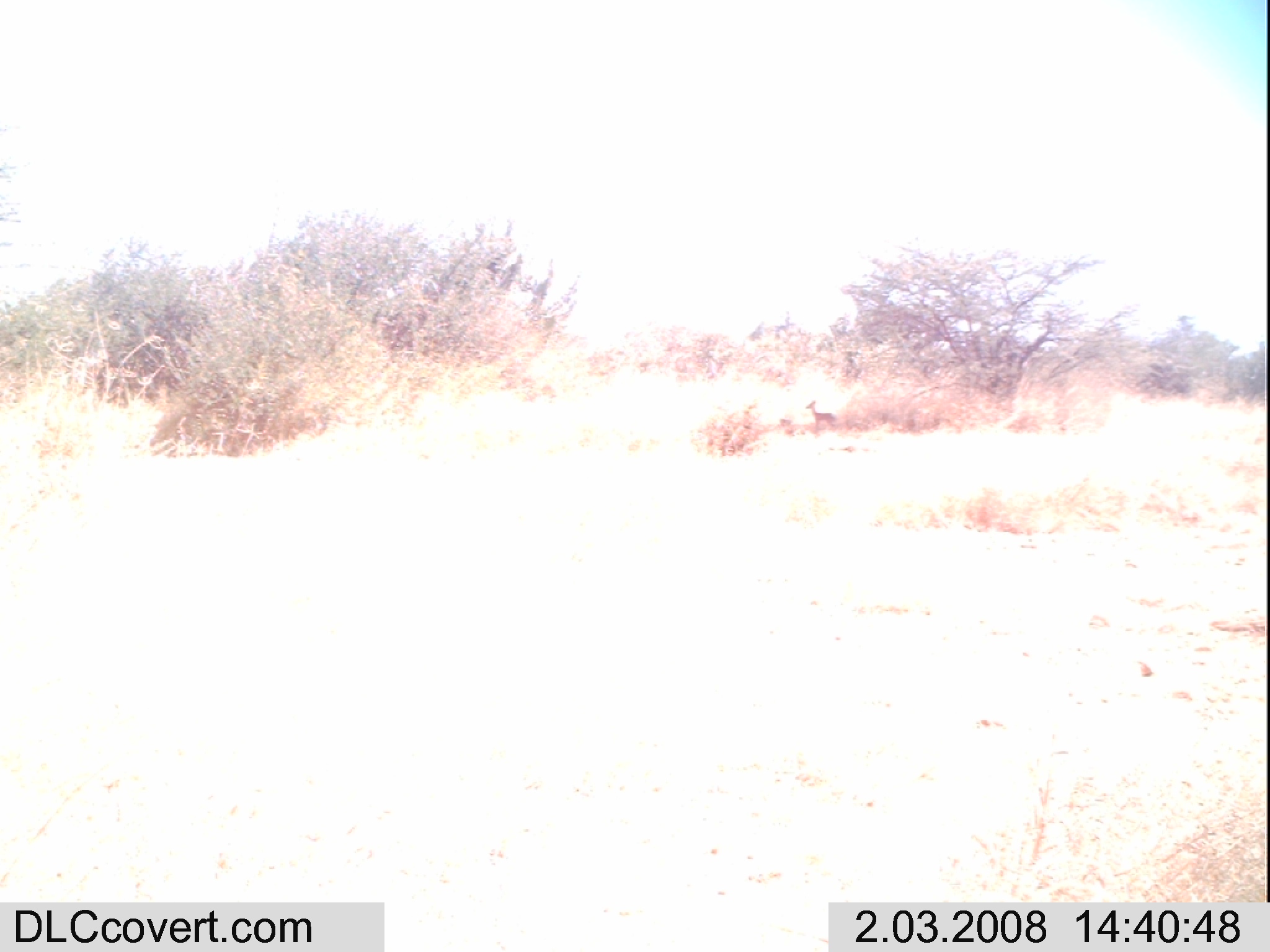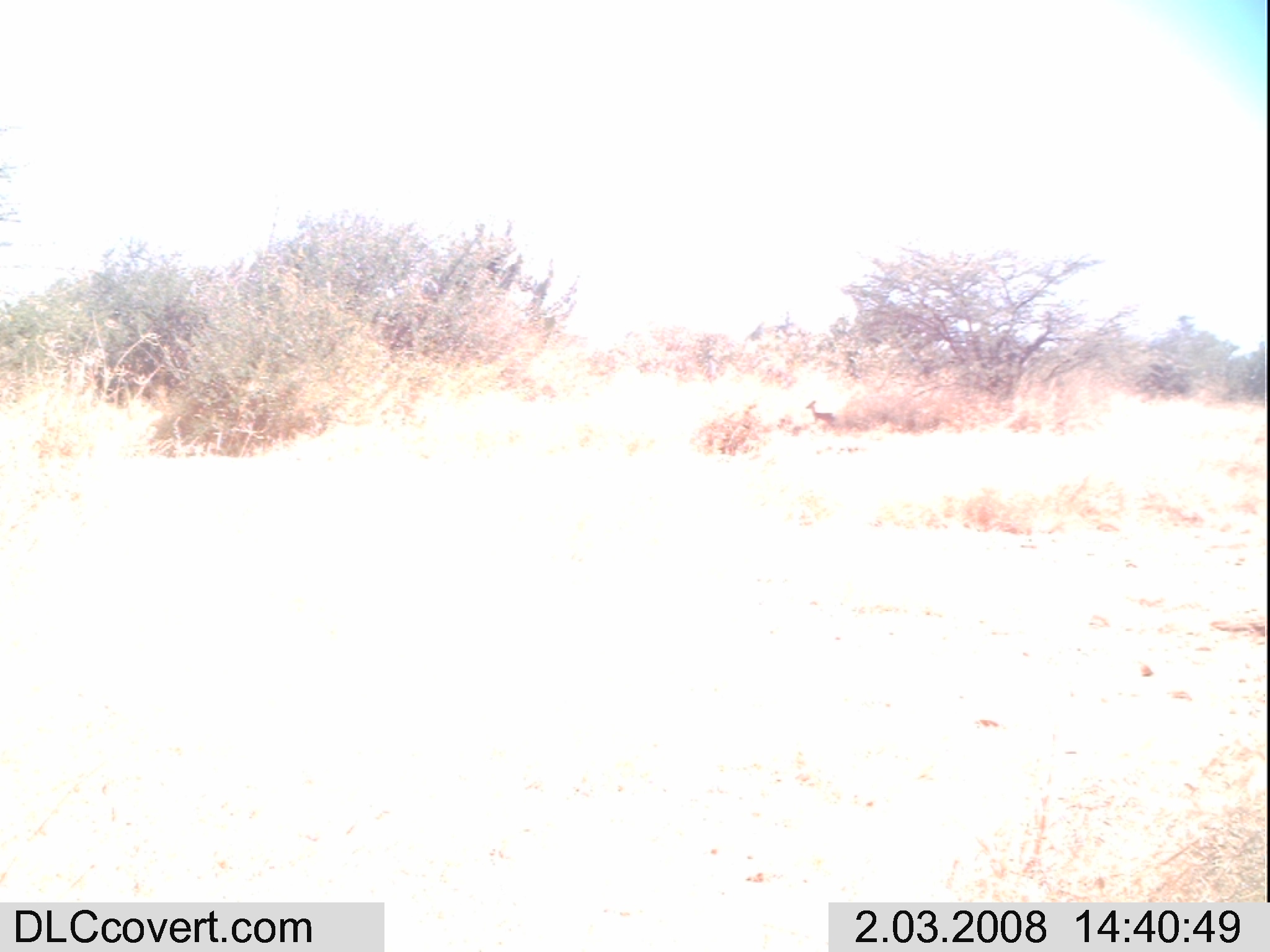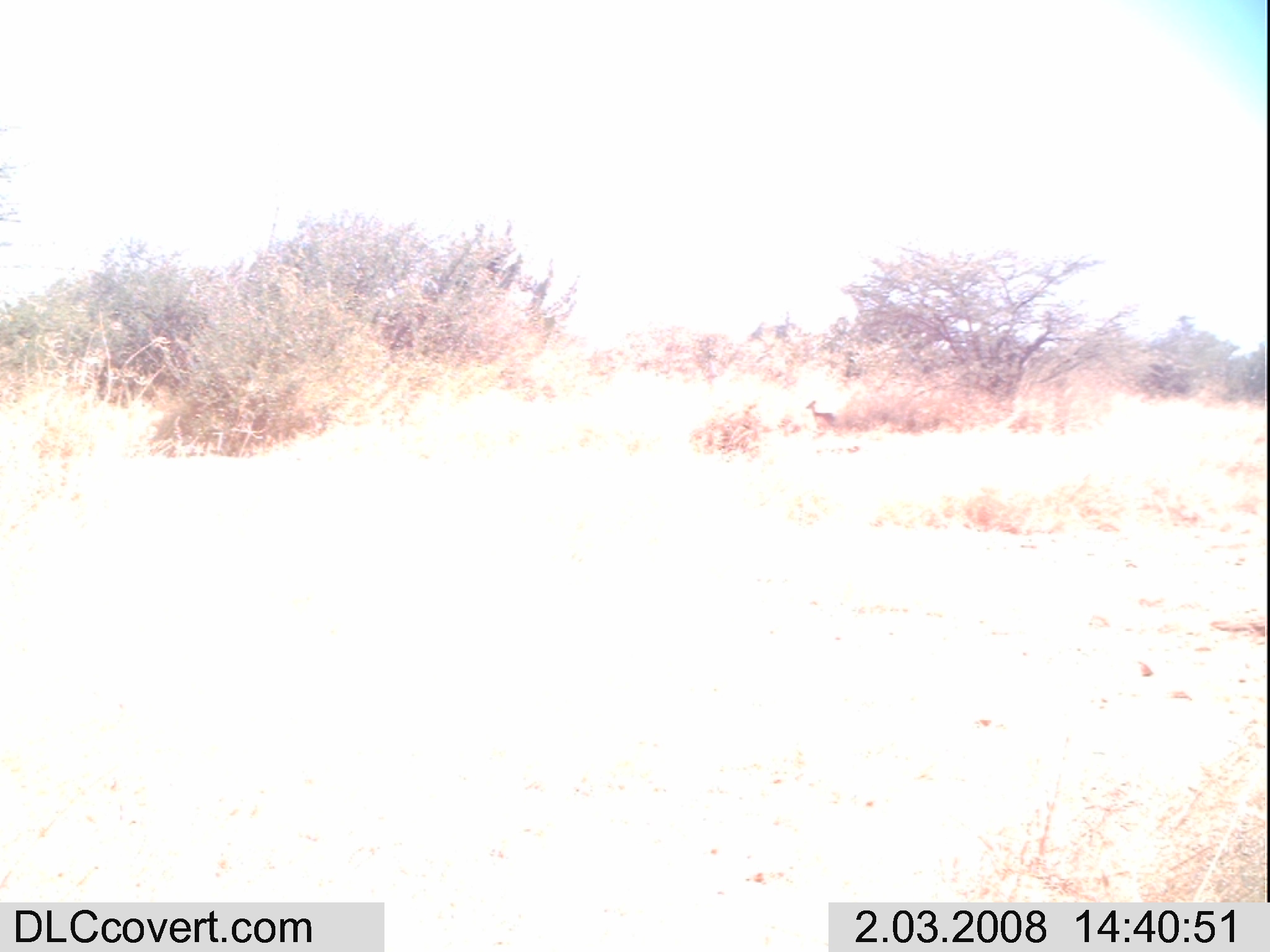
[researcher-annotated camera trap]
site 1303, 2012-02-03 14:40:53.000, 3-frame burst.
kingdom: Animalia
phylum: Chordata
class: Mammalia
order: Artiodactyla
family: Bovidae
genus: Madoqua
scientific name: Madoqua guentheri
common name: günther's dik-dik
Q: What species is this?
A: Madoqua guentheri (günther's dik-dik).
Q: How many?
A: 1.